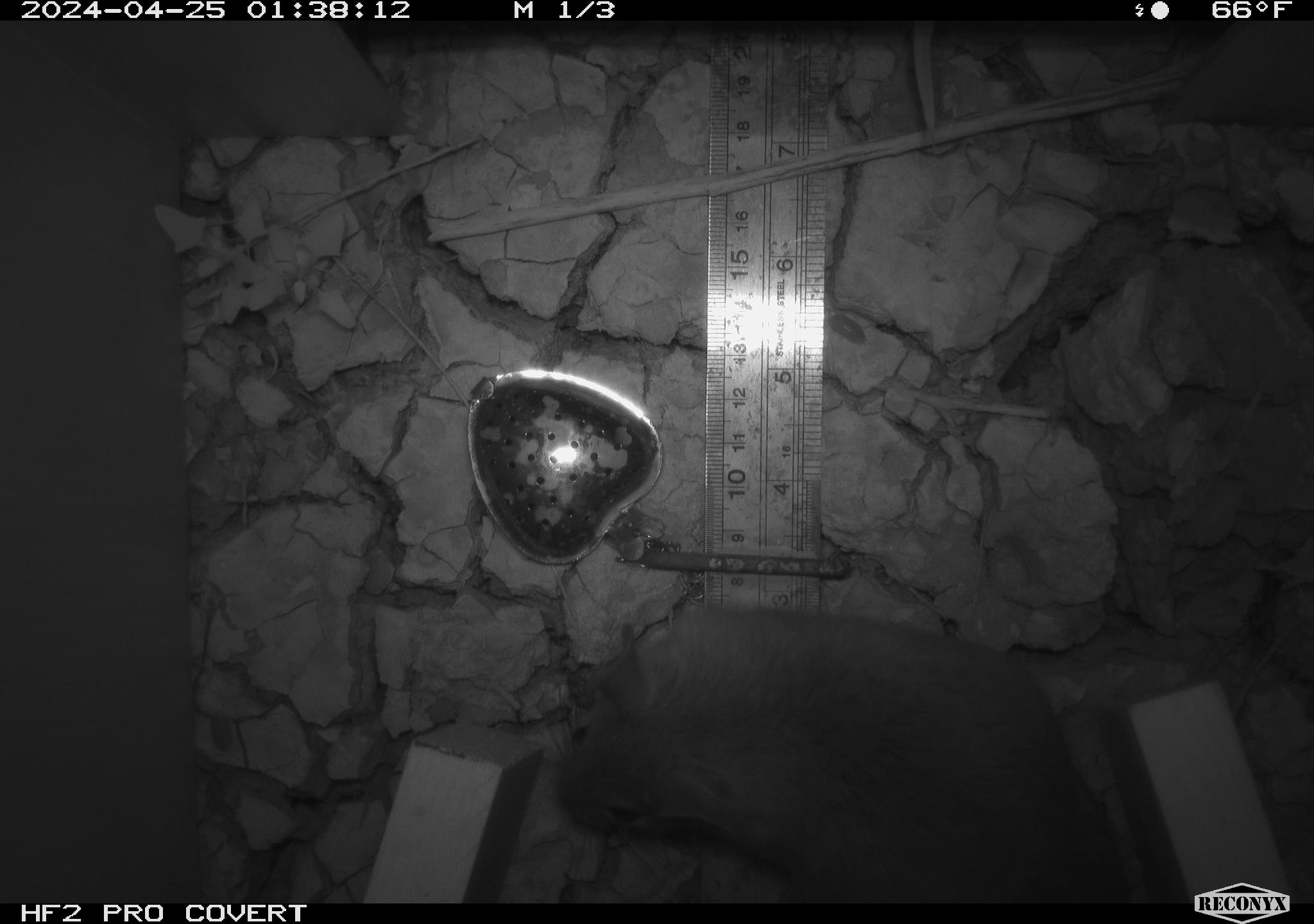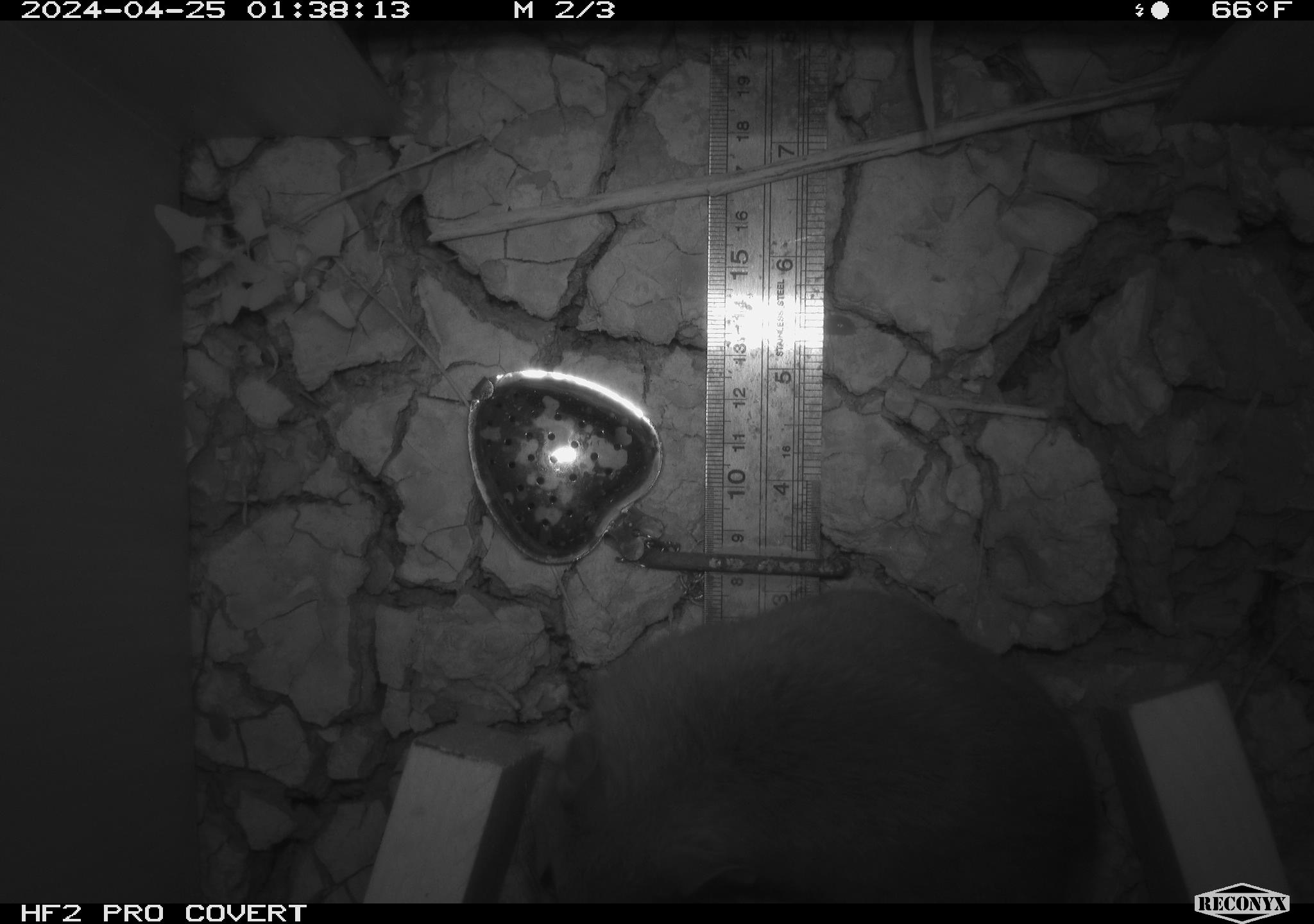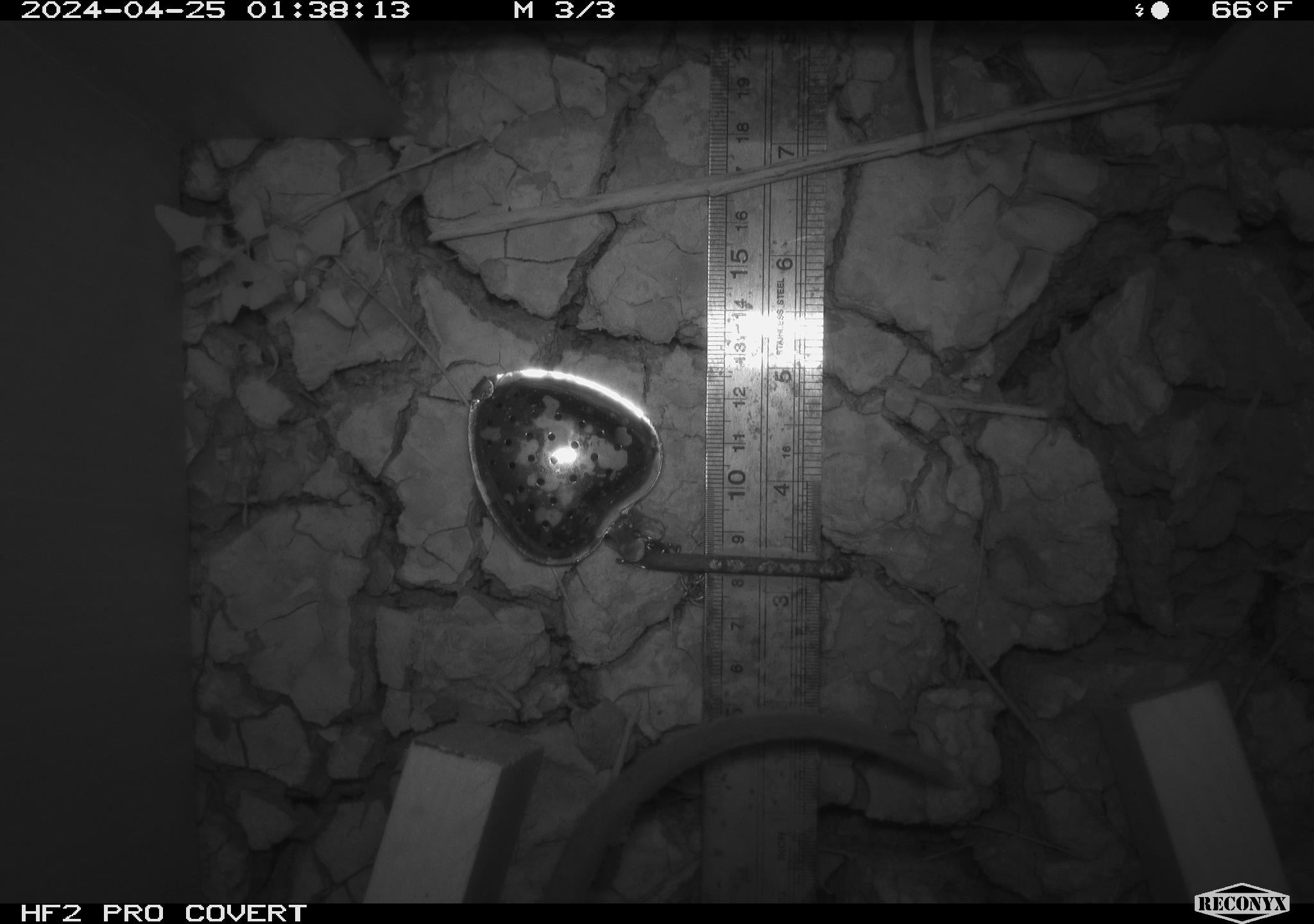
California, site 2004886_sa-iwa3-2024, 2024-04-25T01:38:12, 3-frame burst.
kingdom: Animalia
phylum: Chordata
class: Mammalia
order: Rodentia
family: Cricetidae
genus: Neotoma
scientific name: Neotoma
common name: pack rat or woodrat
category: neotoma species